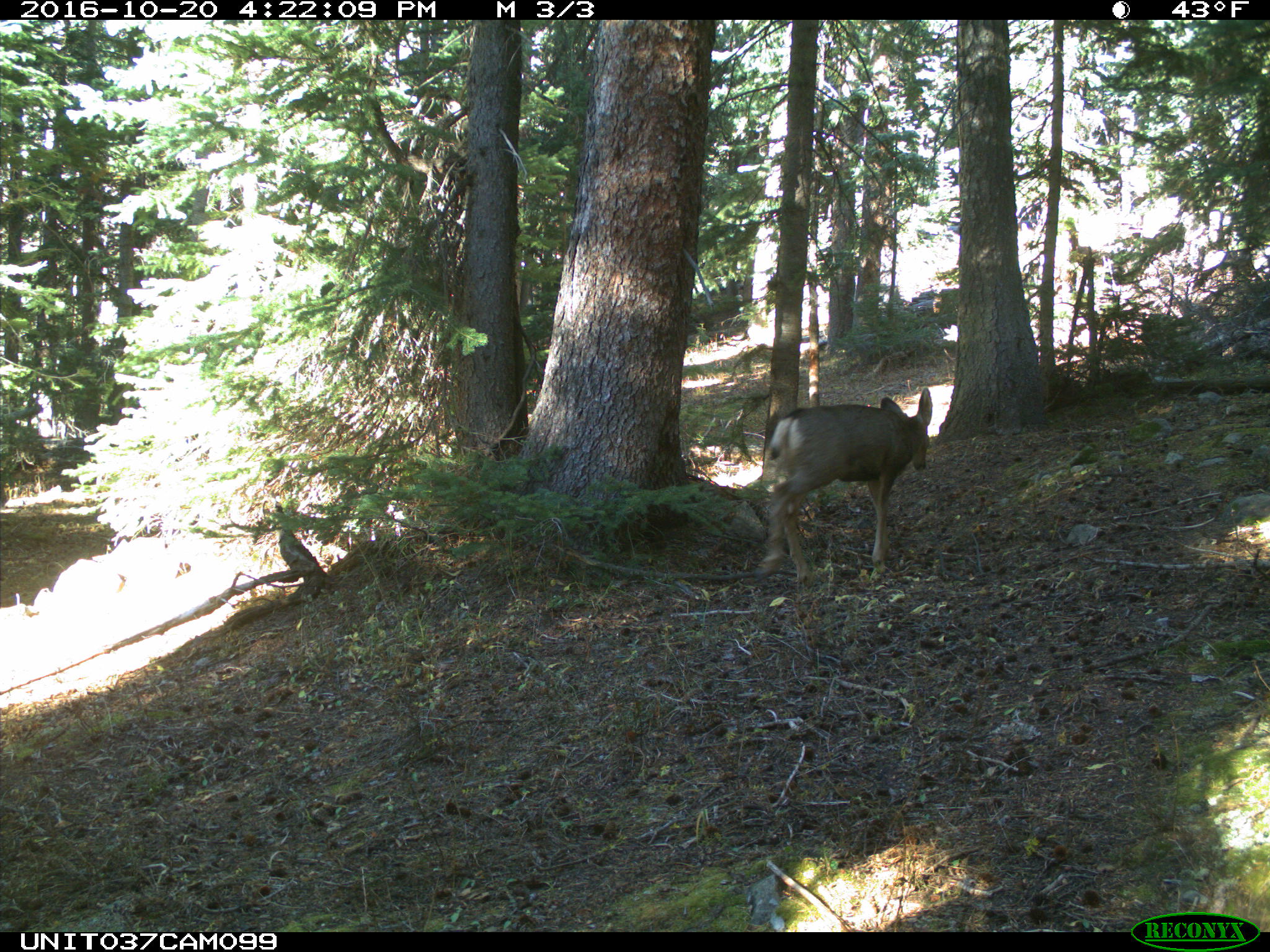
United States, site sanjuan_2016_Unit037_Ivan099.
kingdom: Animalia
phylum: Chordata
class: Mammalia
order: Artiodactyla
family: Cervidae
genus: Odocoileus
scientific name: Odocoileus hemionus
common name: mule deer